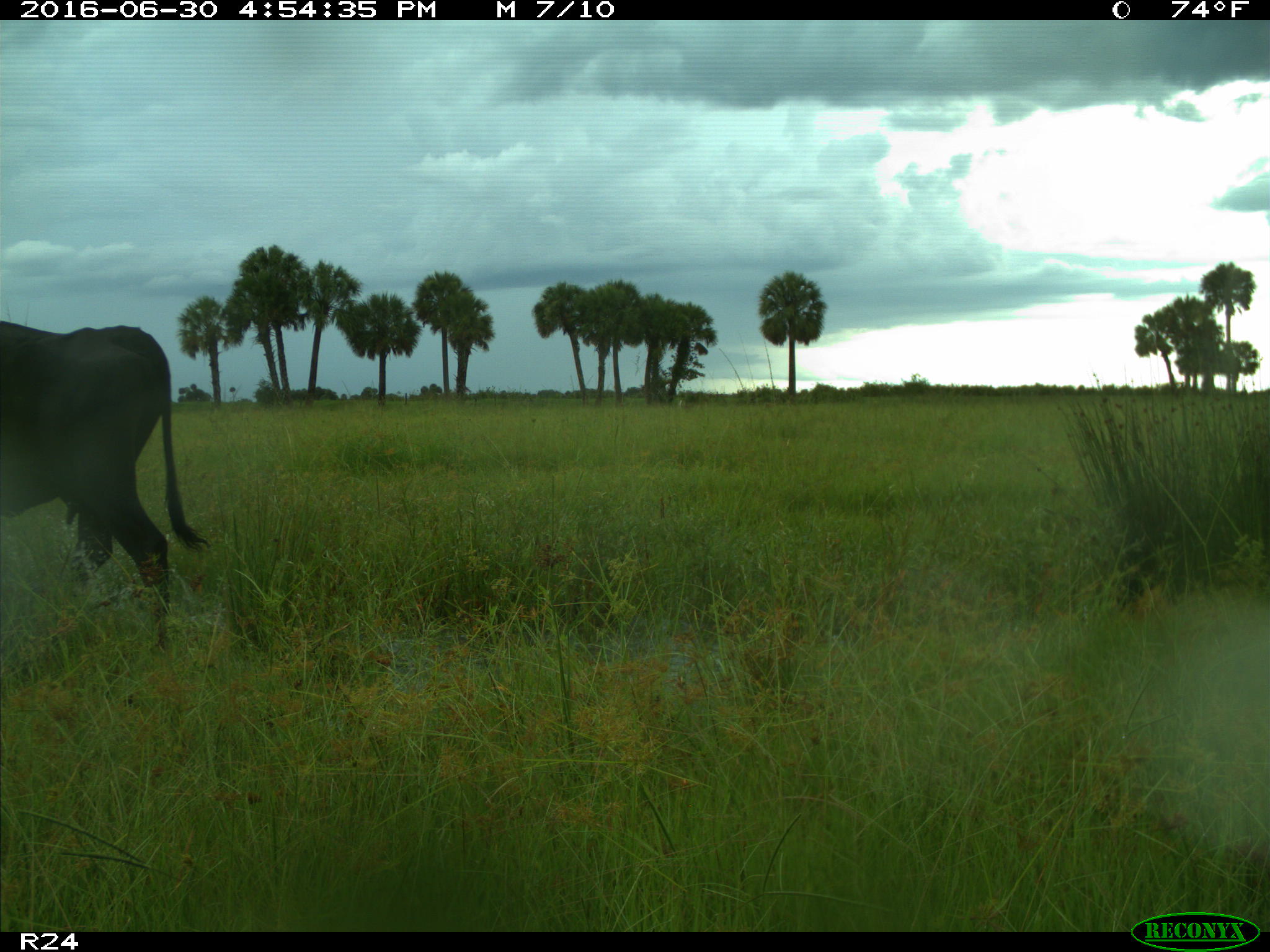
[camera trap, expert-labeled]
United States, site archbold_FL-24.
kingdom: Animalia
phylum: Chordata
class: Mammalia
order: Artiodactyla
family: Bovidae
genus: Bos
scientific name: Bos taurus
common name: domestic cow